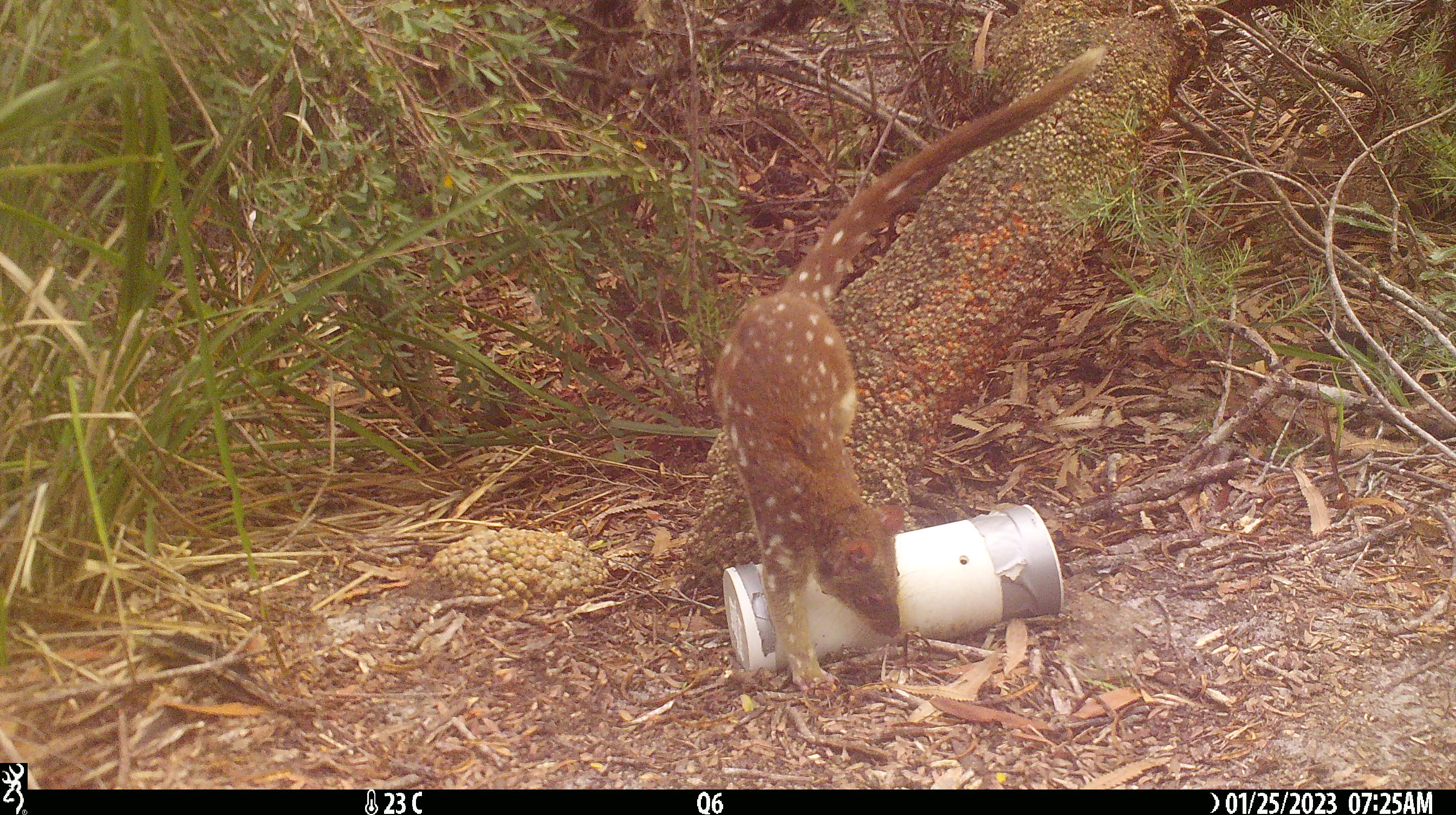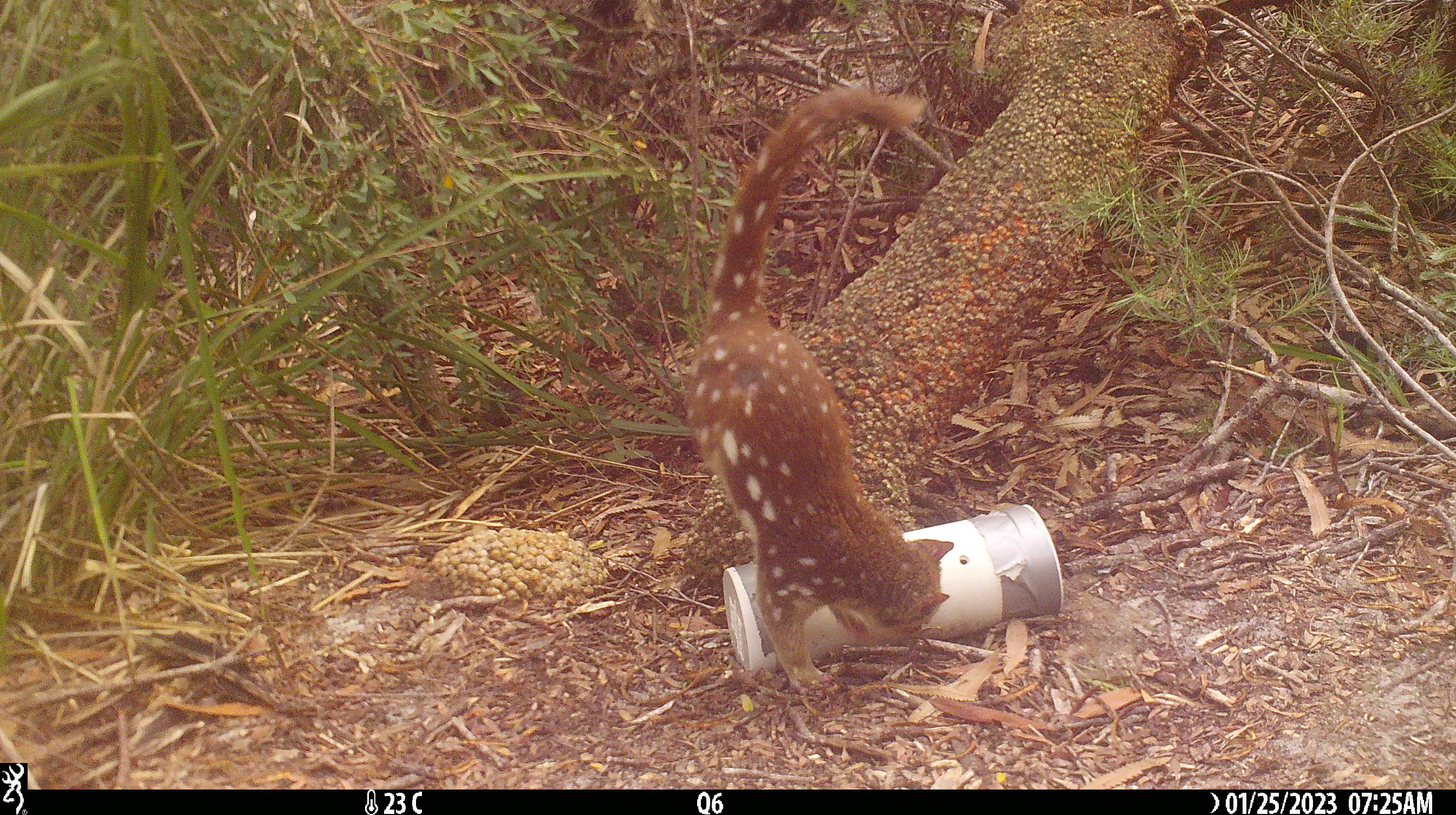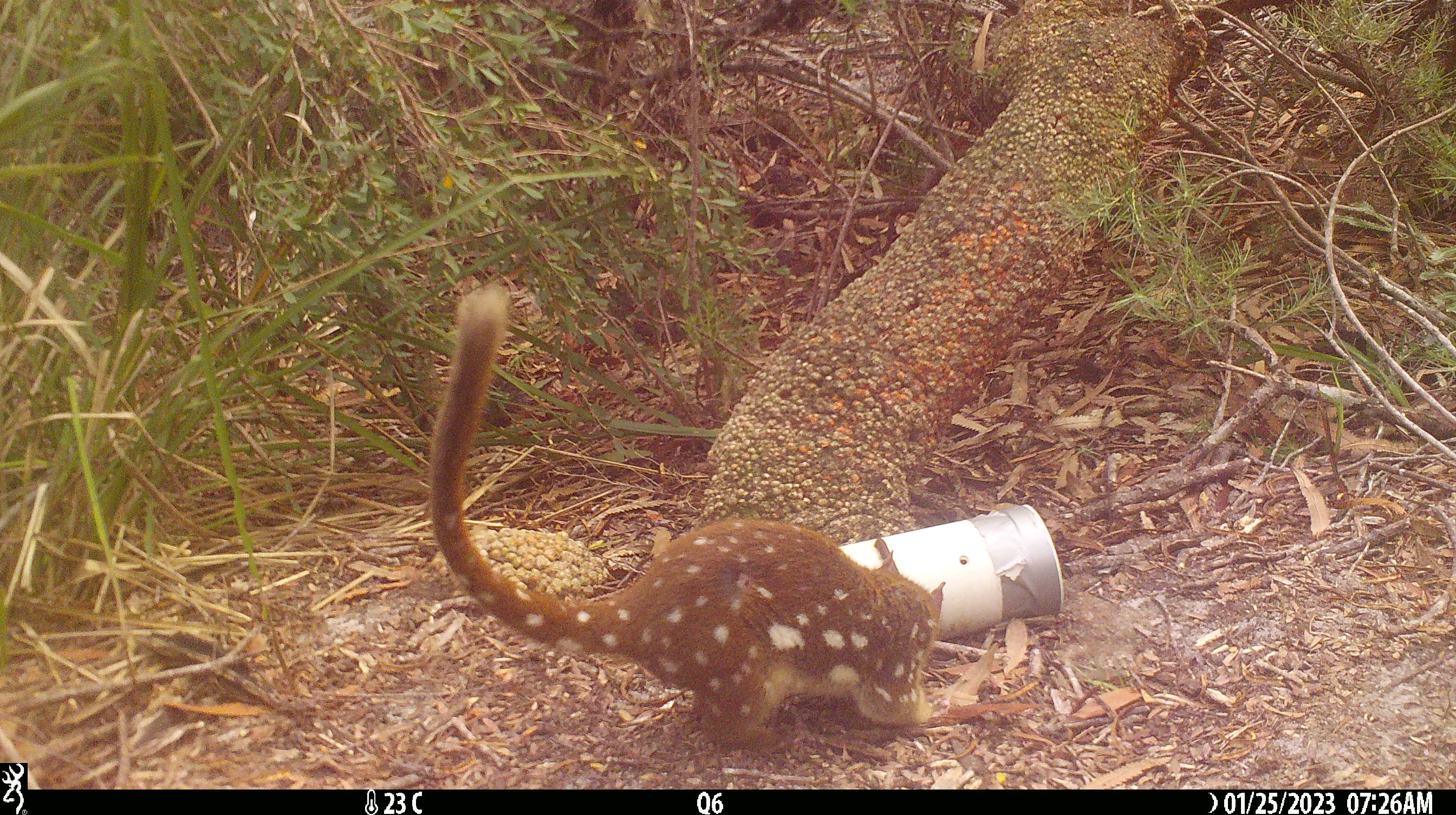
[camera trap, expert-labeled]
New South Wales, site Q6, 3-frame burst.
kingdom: Animalia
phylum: Chordata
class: Mammalia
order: Dasyuromorphia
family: Dasyuridae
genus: Dasyurus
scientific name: Dasyurus maculatus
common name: spotted-tailed quoll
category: quoll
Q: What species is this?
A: Quoll (spotted-tailed quoll) (Dasyurus maculatus).